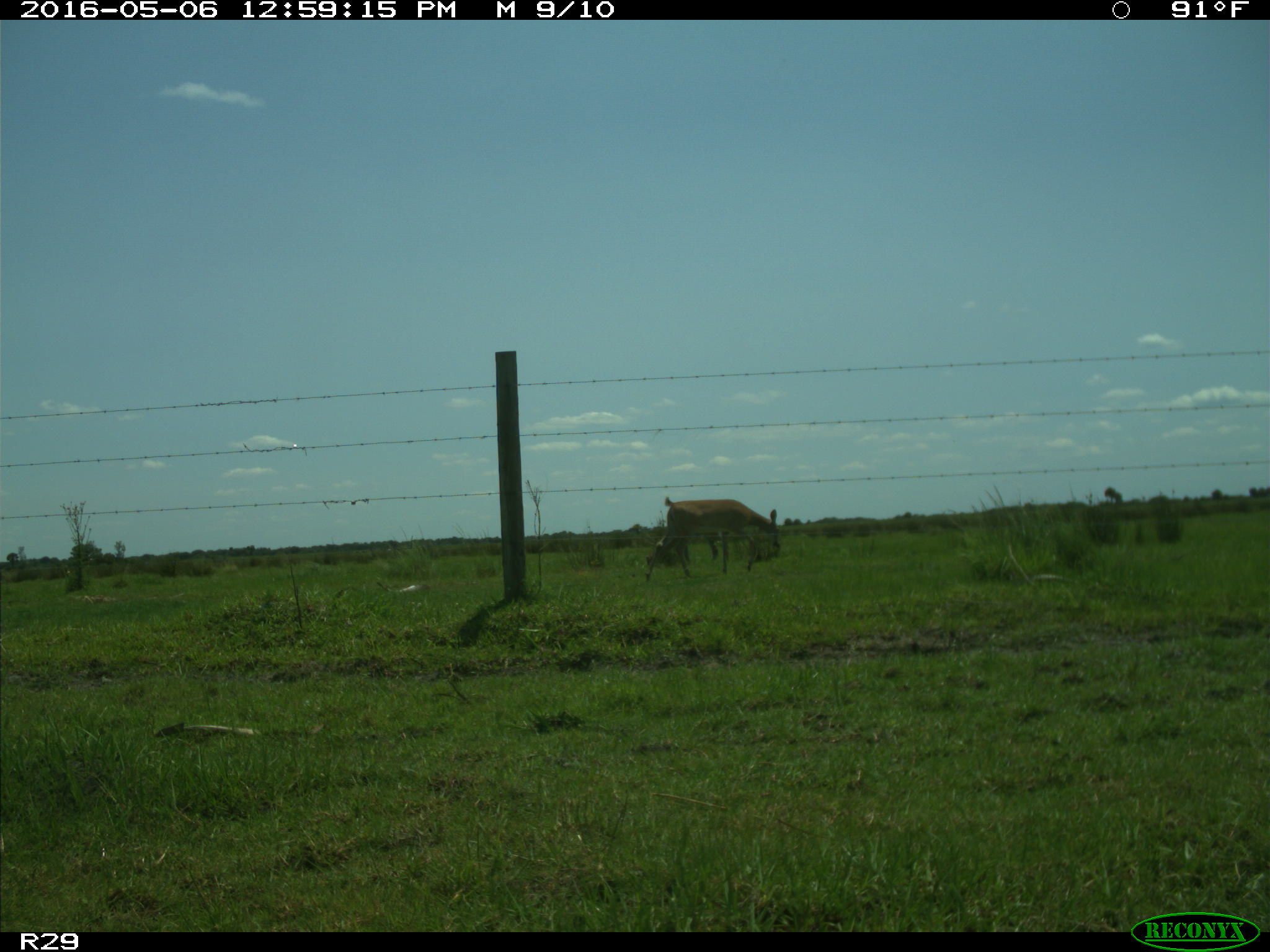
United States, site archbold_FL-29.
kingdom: Animalia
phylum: Chordata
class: Mammalia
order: Artiodactyla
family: Cervidae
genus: Odocoileus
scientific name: Odocoileus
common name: deer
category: unidentified deer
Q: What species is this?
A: Unidentified deer (deer) (Odocoileus).